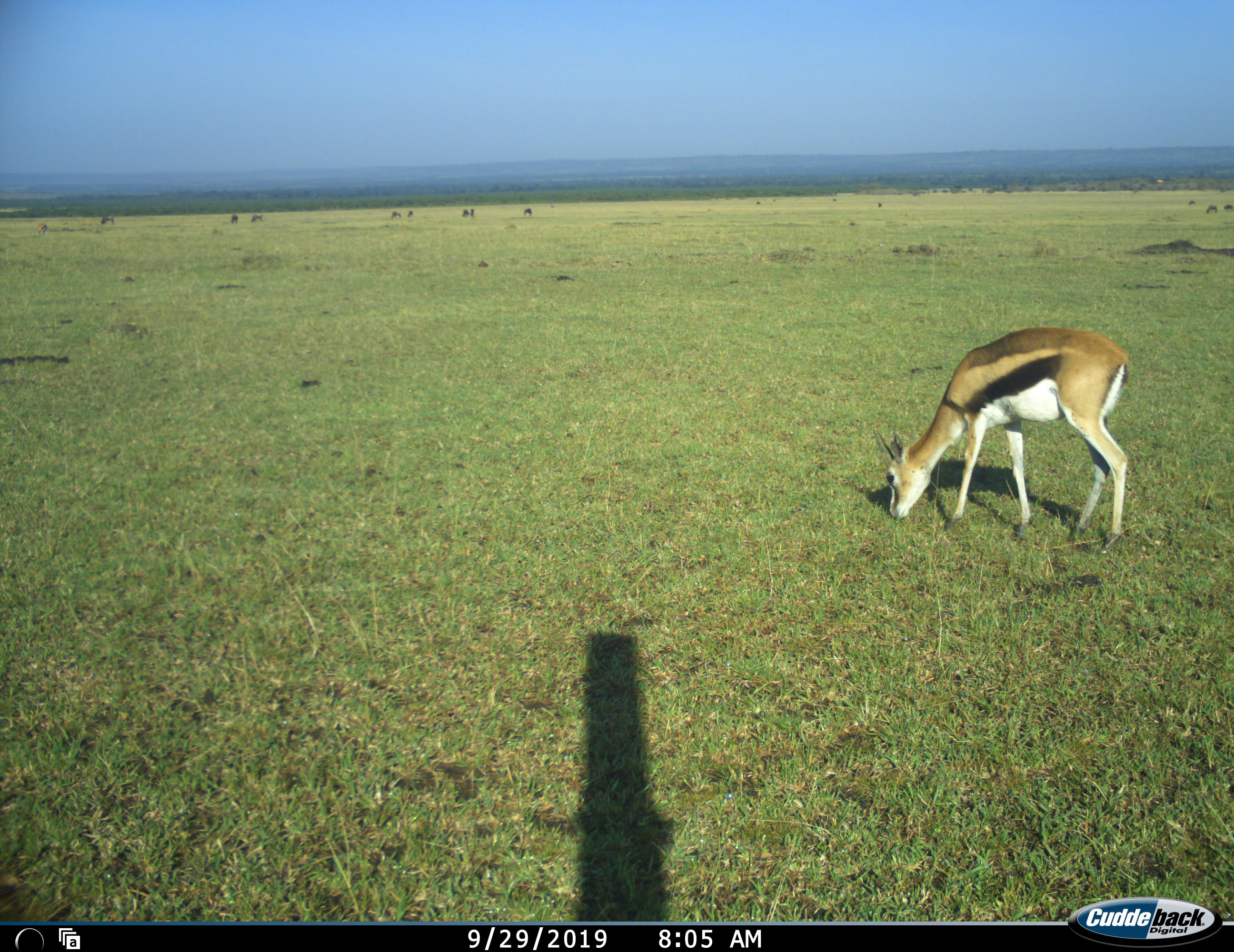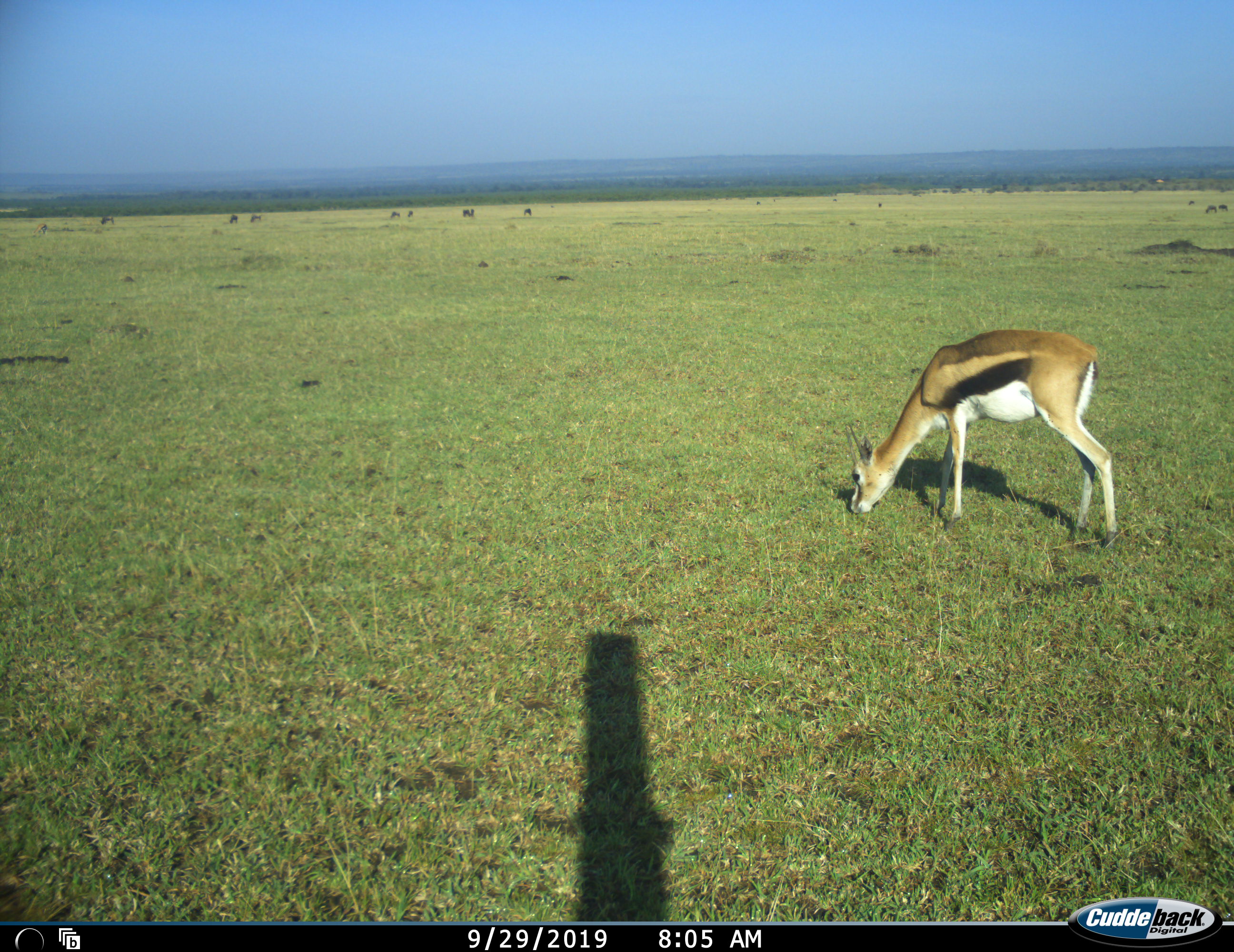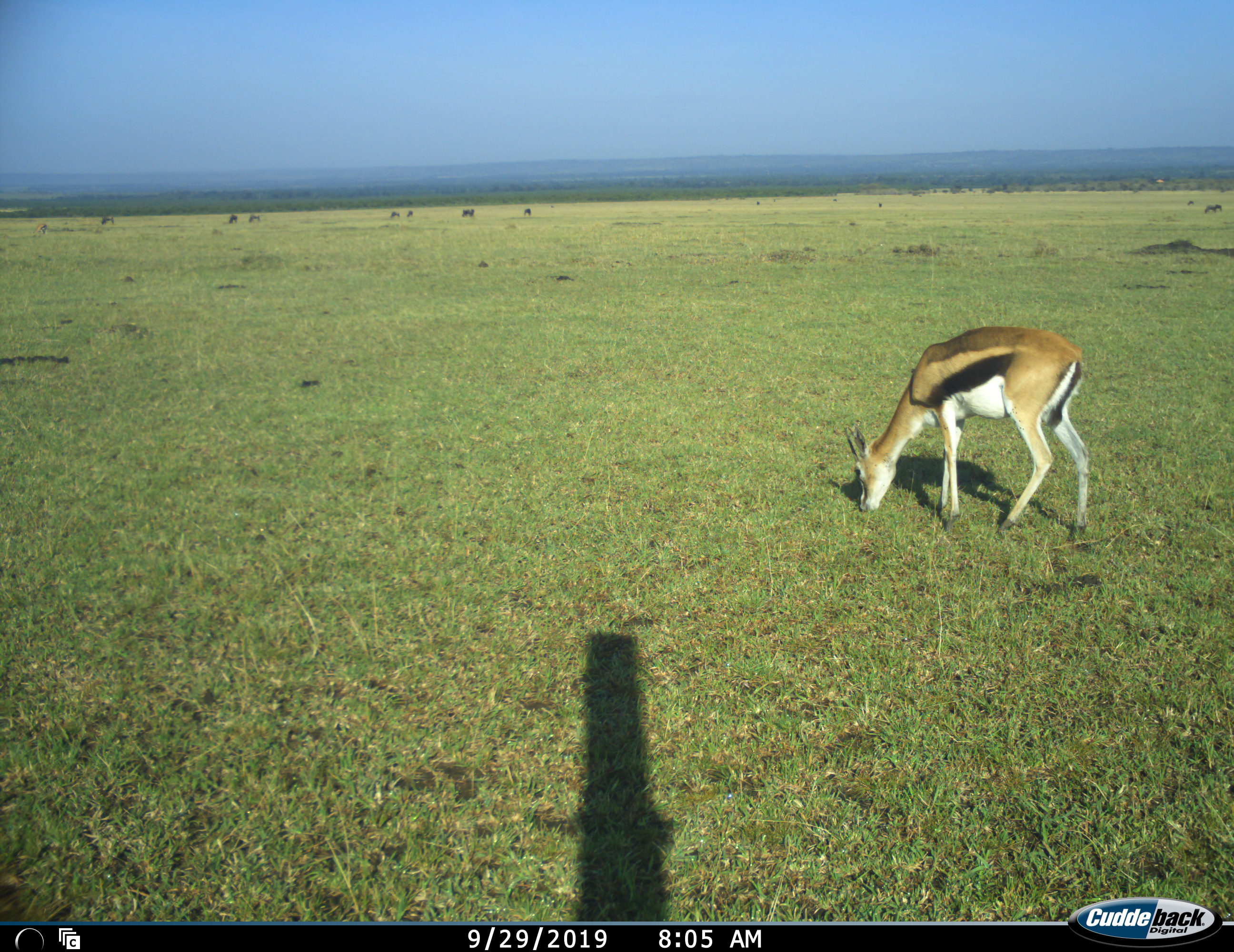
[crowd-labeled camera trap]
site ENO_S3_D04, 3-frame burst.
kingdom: Animalia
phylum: Chordata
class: Mammalia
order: Artiodactyla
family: Bovidae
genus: Eudorcas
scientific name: Eudorcas thomsonii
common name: thomson's gazelle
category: gazellethomsons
Gazellethomsons (thomson's gazelle) (Eudorcas thomsonii), count 1. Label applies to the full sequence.